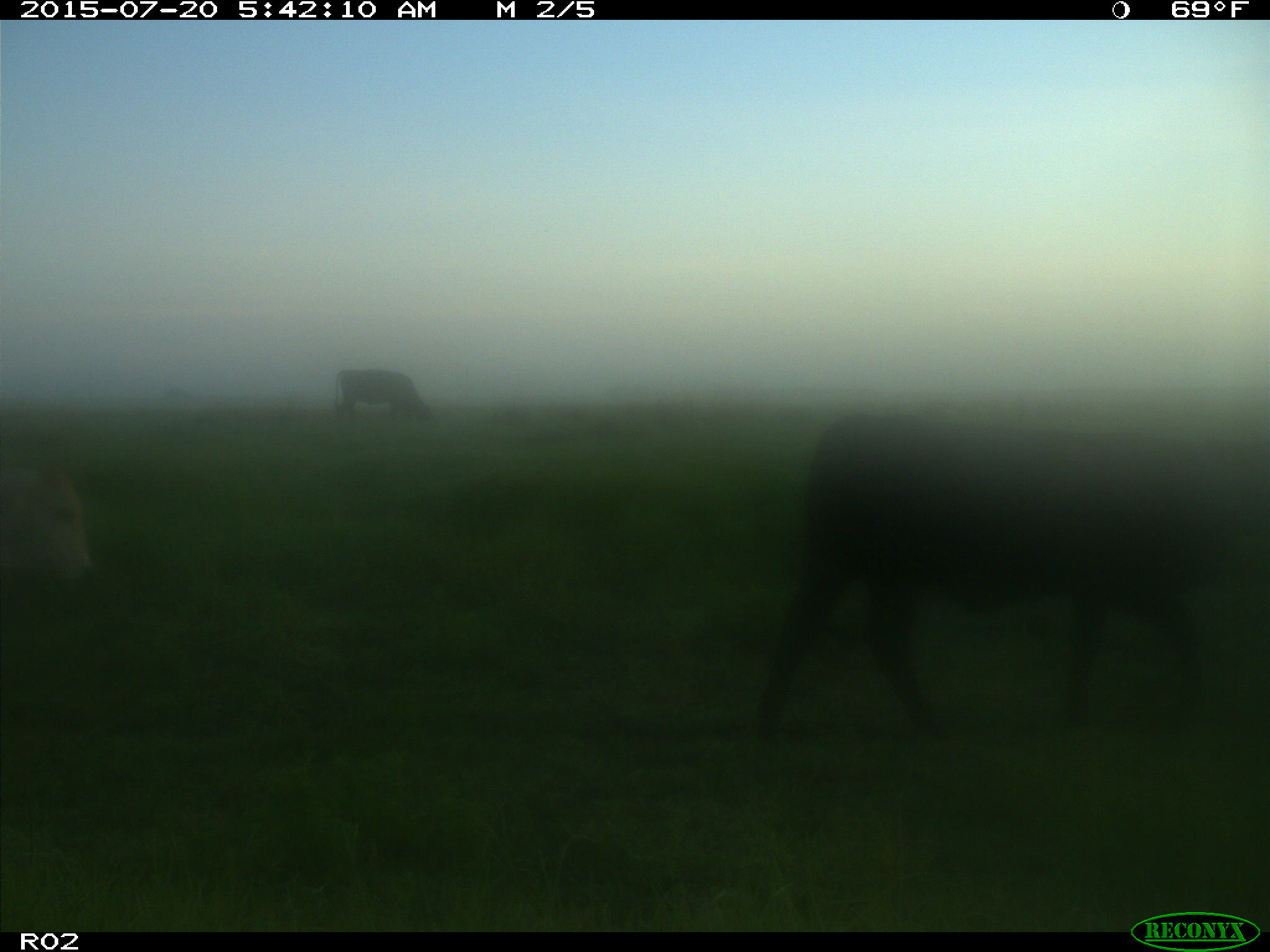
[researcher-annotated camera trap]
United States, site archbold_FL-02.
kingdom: Animalia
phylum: Chordata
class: Mammalia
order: Artiodactyla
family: Bovidae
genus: Bos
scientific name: Bos taurus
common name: domestic cow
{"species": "Bos taurus (domestic cow)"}